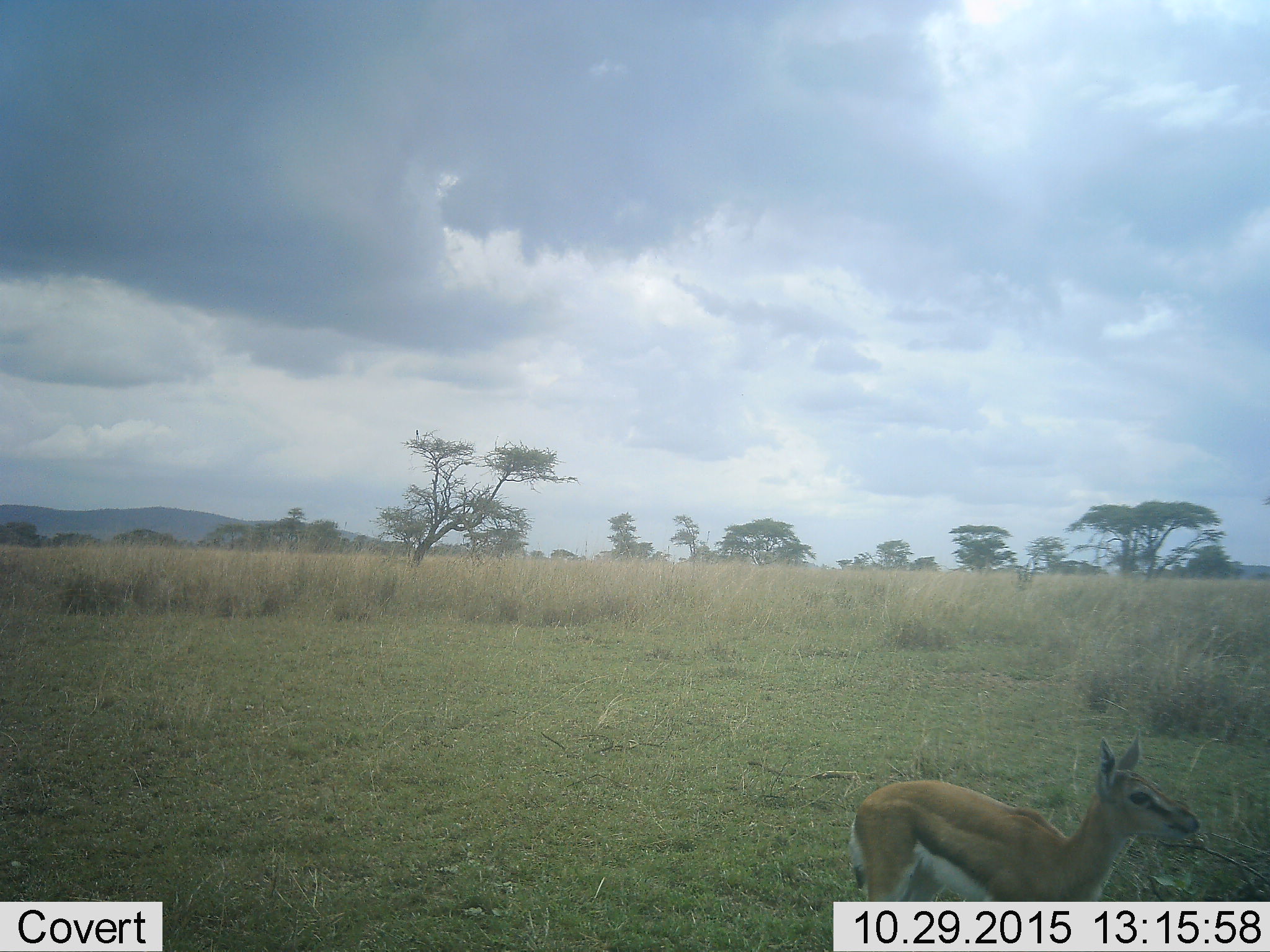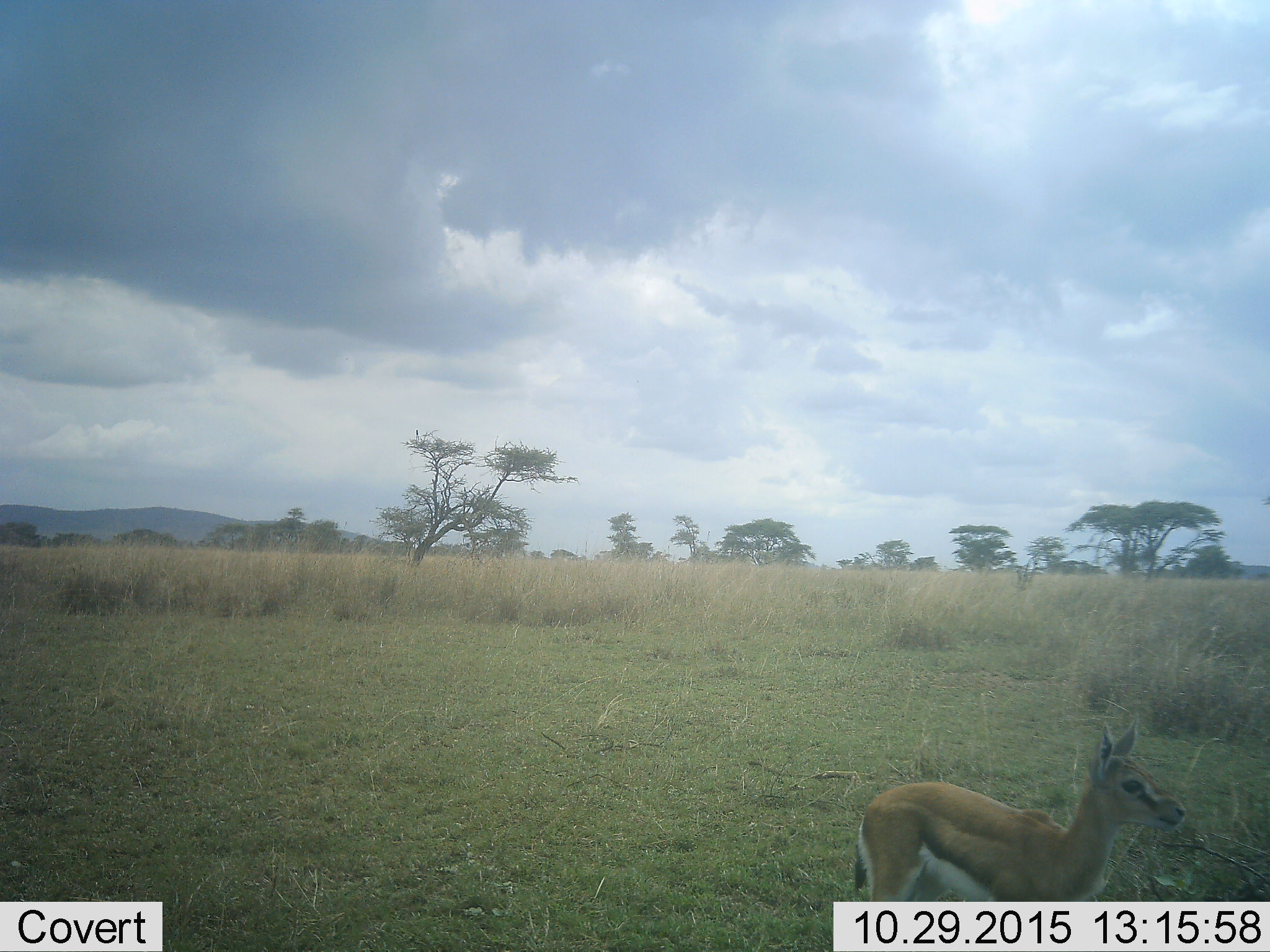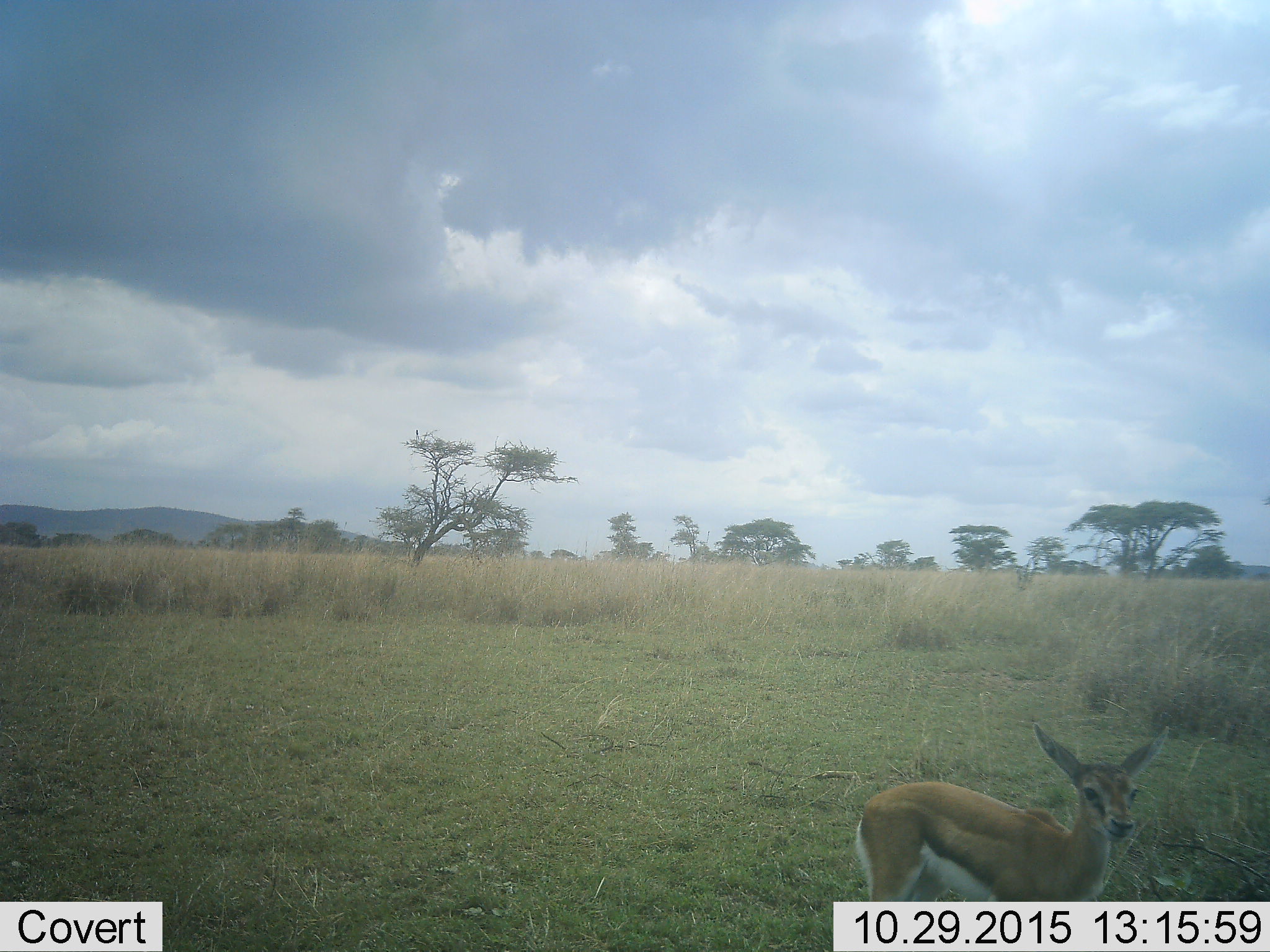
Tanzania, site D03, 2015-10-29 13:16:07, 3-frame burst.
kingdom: Animalia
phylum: Chordata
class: Mammalia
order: Artiodactyla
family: Bovidae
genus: Eudorcas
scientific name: Eudorcas thomsonii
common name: thomson's gazelle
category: gazellethomsons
Gazellethomsons (thomson's gazelle) (Eudorcas thomsonii), count 1. Behavior (volunteer vote fractions): standing 100%, resting 0%, moving 7%, interacting 0%. Young present (vote fraction): 27%. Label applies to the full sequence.